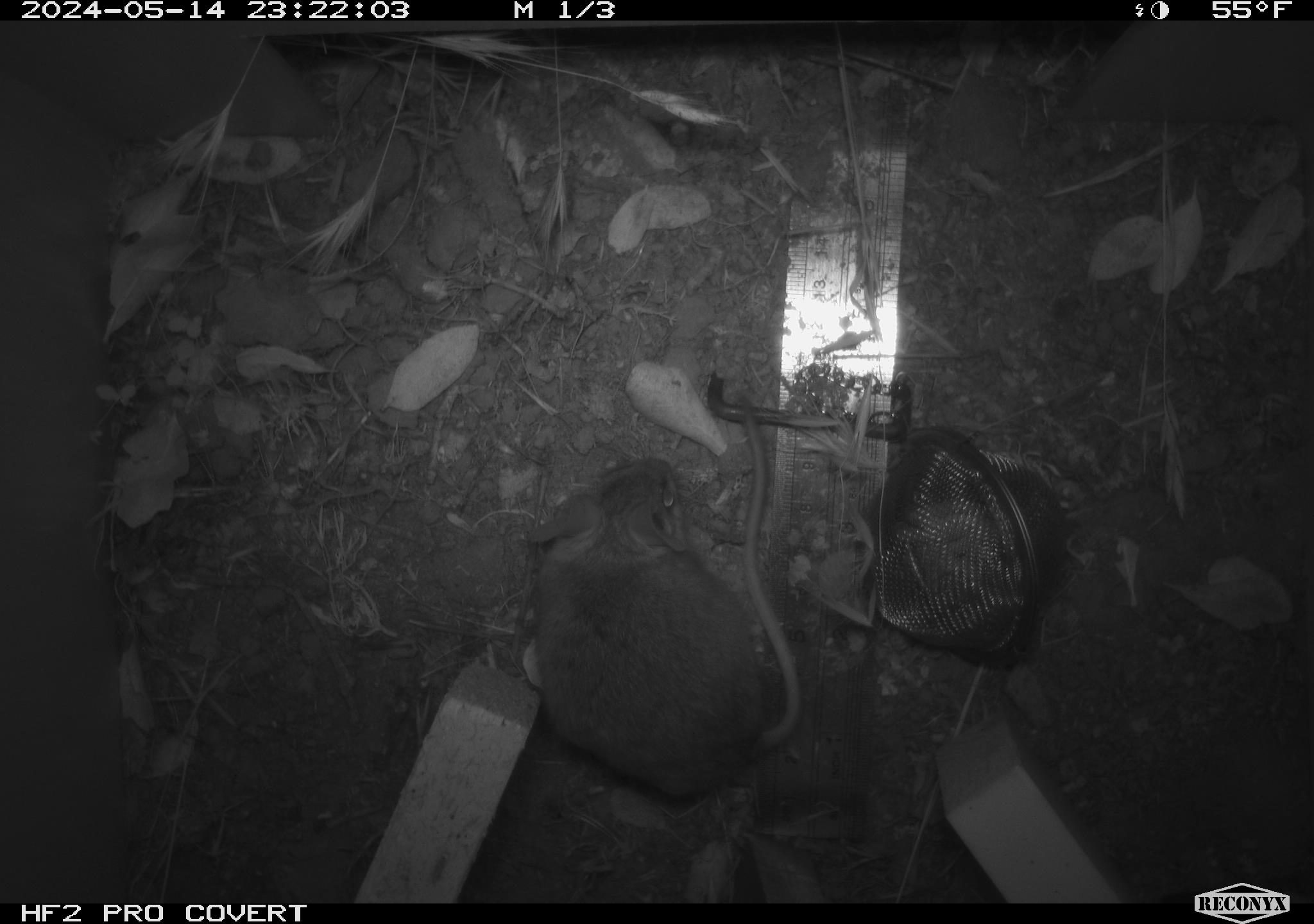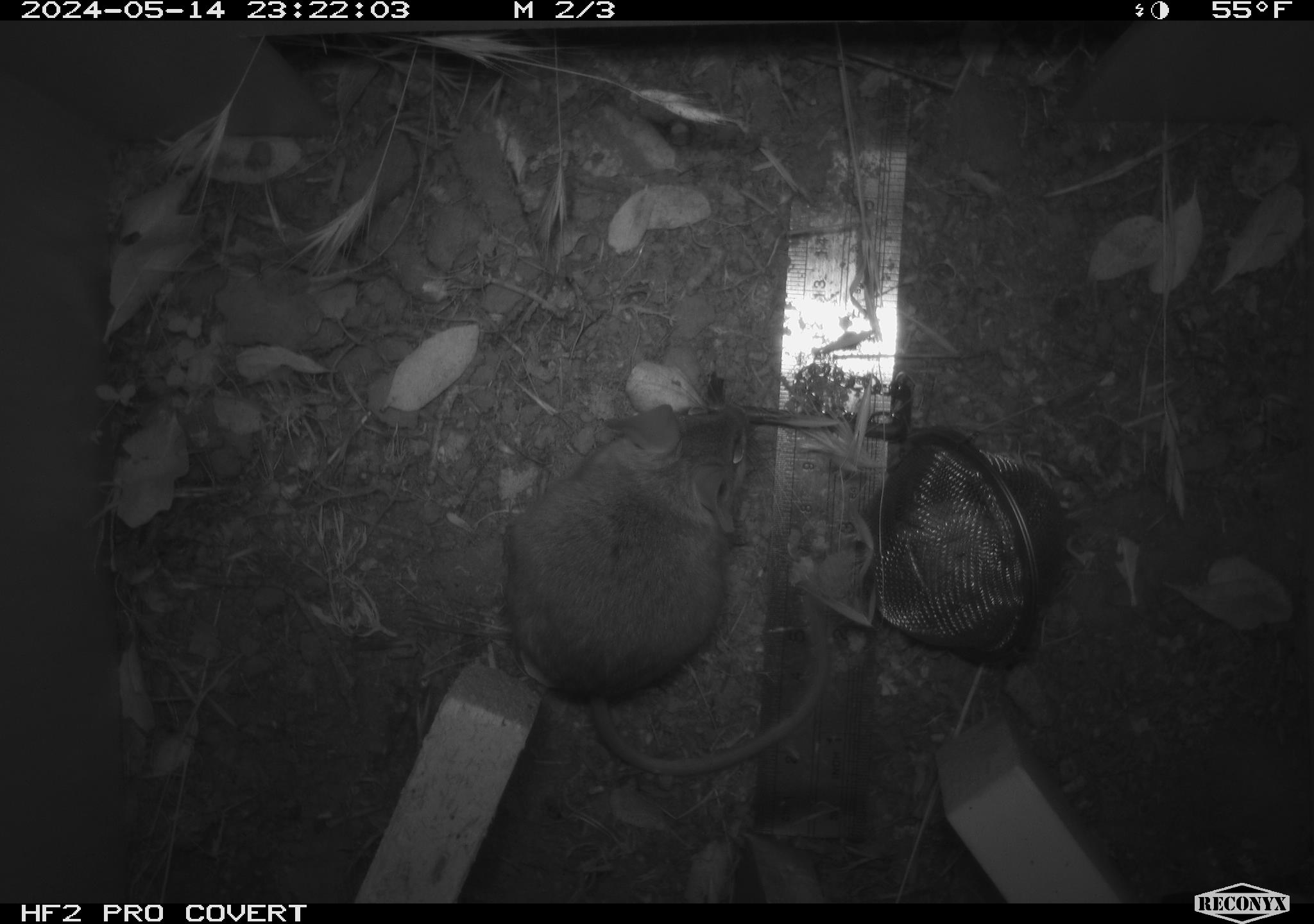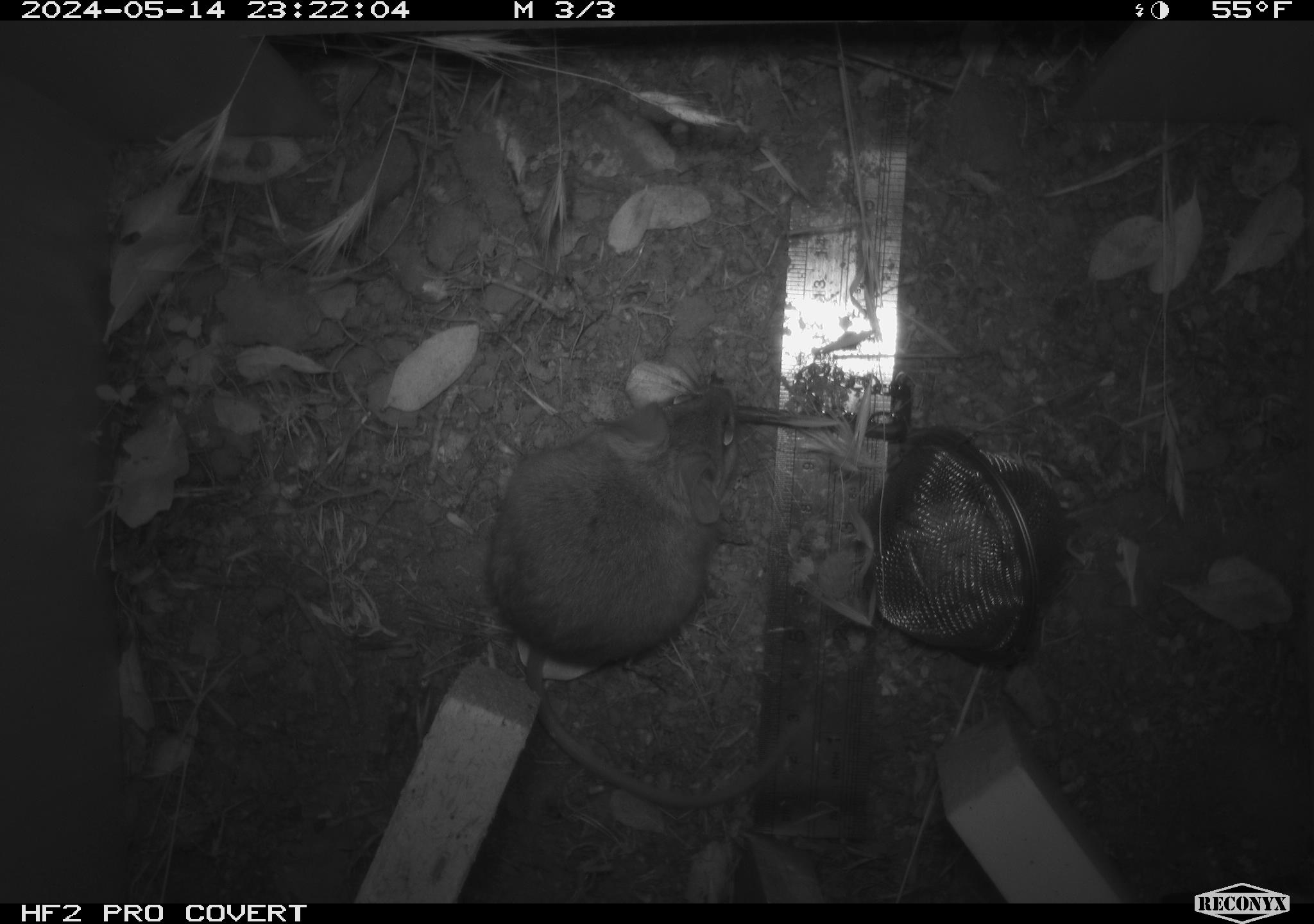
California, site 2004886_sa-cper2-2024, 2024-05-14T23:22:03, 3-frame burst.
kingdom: Animalia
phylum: Chordata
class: Mammalia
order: Rodentia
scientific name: Rodentia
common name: rodent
Rodent (Rodentia).